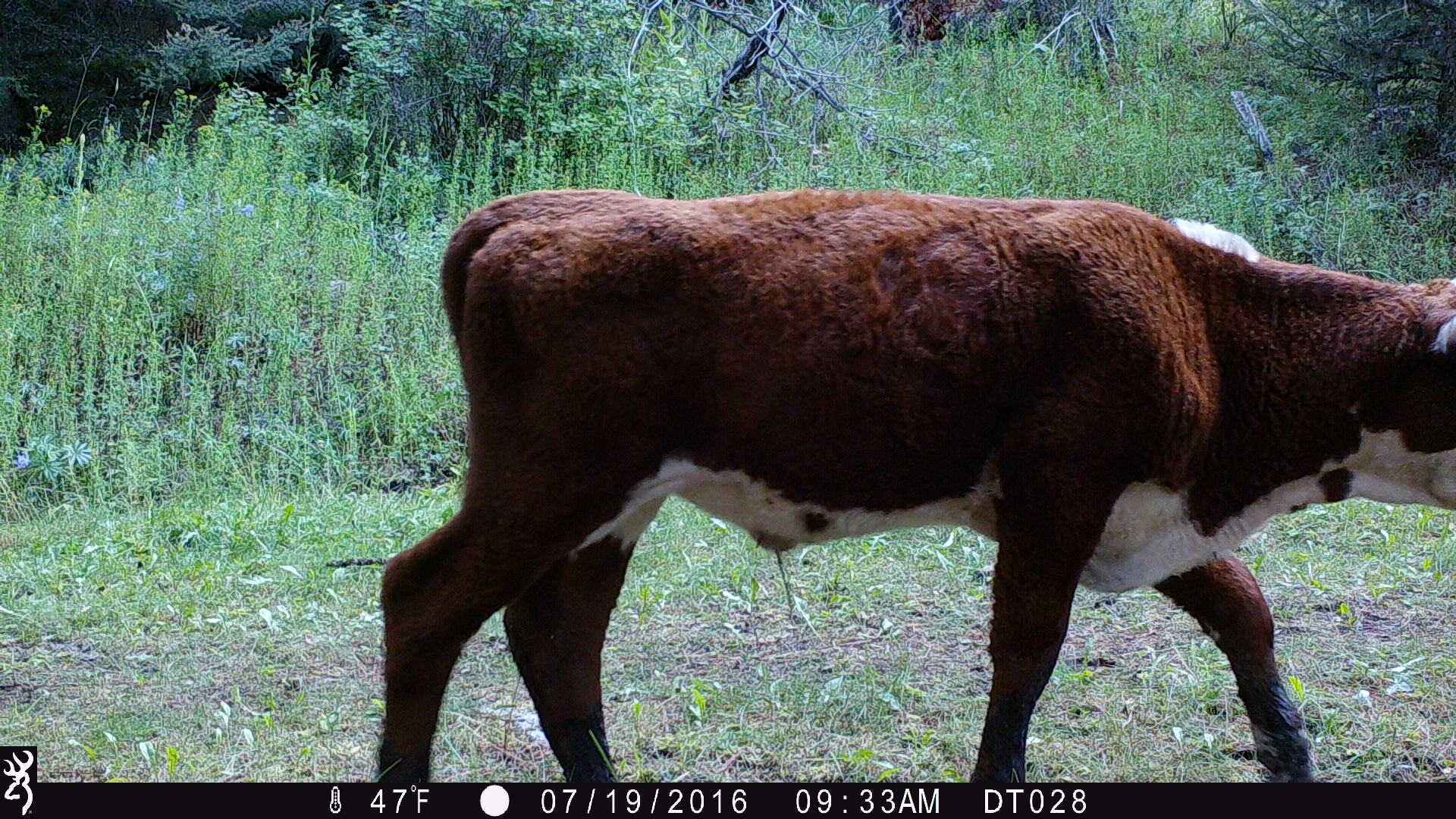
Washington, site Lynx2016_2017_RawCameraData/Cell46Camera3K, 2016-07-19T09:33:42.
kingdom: Animalia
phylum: Chordata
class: Mammalia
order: Artiodactyla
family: Bovidae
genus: Bos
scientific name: Bos taurus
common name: domestic cattle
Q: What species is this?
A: Domestic cattle (Bos taurus).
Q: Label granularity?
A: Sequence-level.